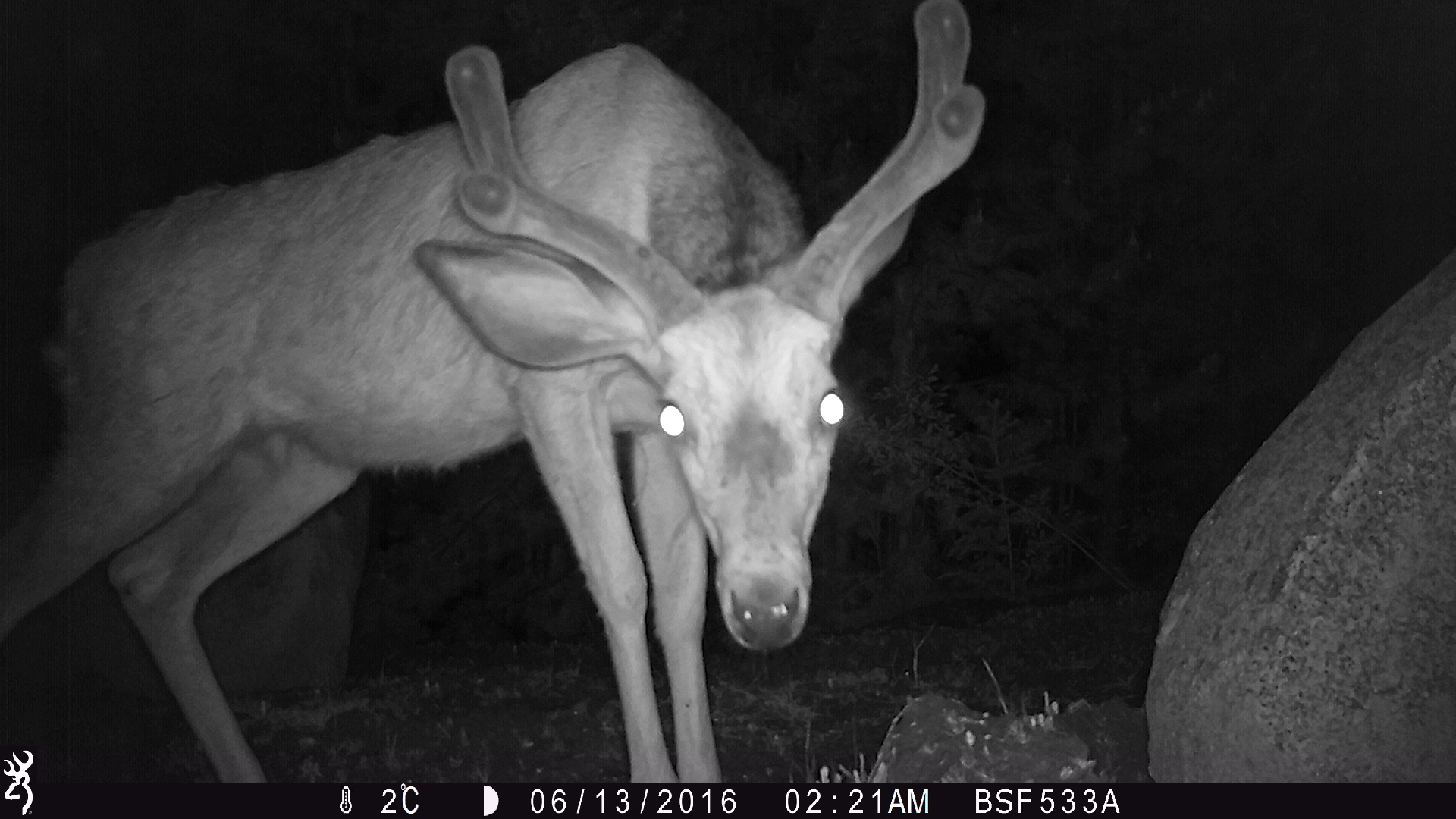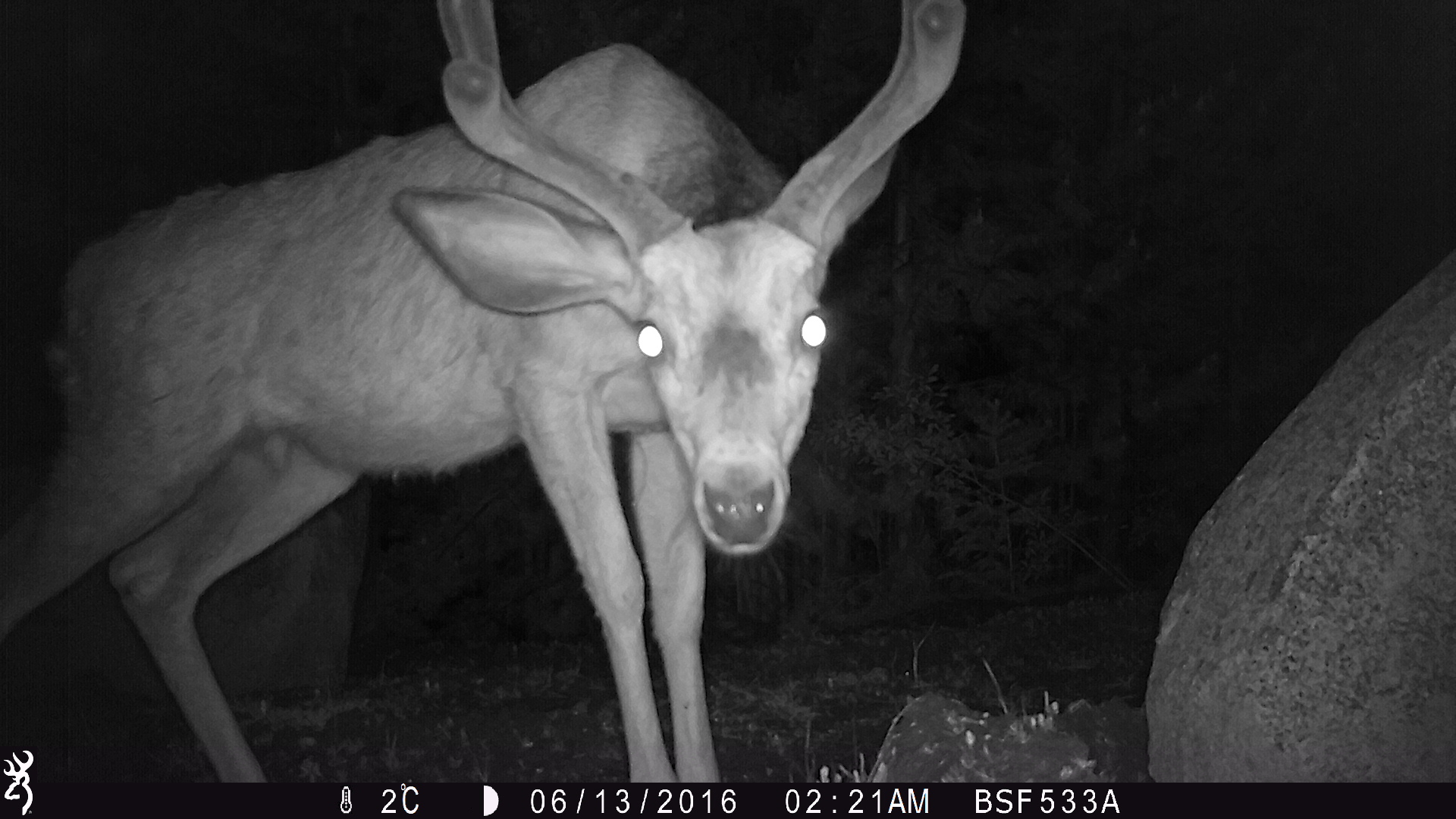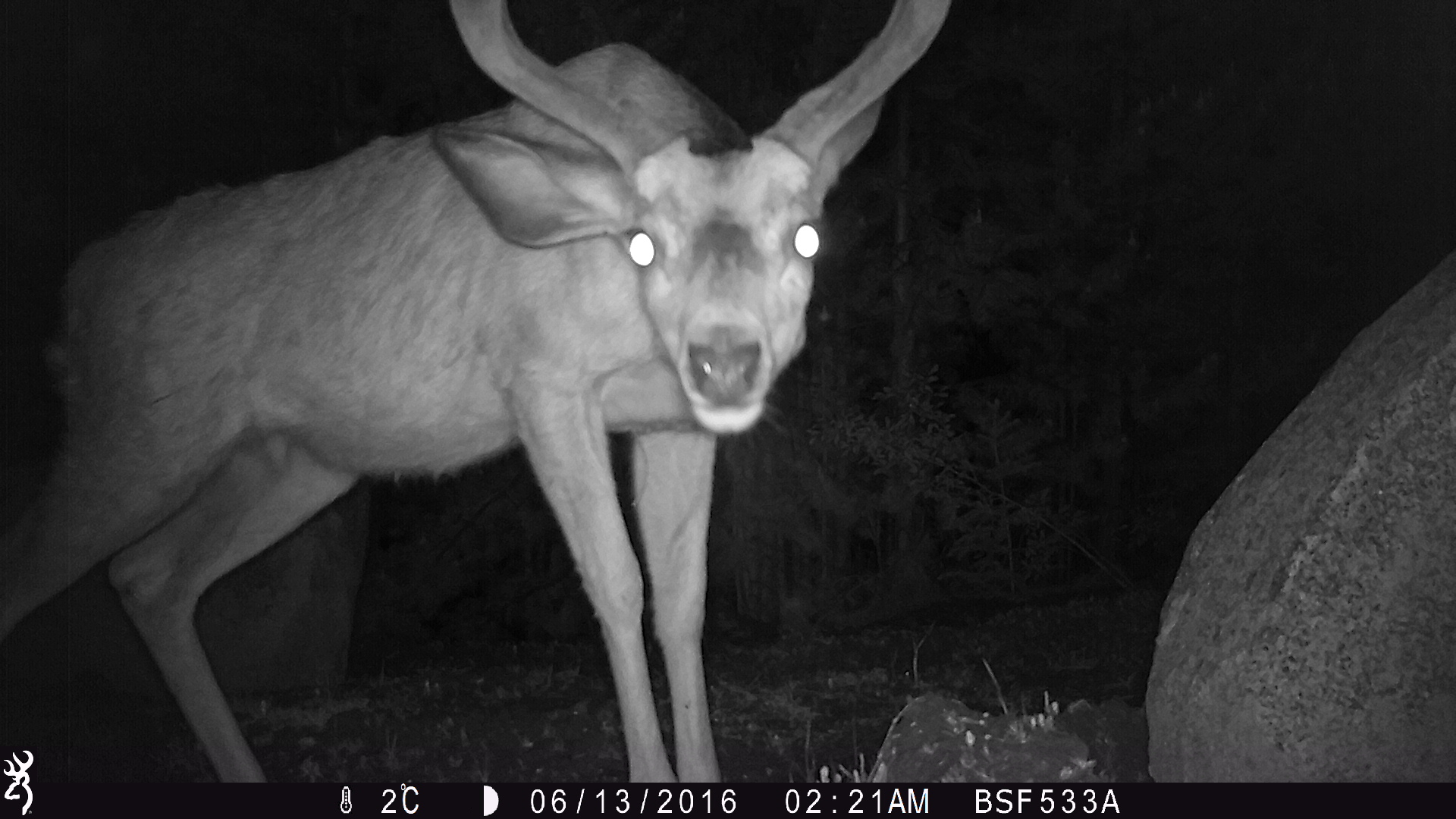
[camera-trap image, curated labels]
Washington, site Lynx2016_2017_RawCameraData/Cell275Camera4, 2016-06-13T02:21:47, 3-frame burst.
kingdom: Animalia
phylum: Chordata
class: Mammalia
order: Artiodactyla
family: Cervidae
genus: Odocoileus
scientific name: Odocoileus hemionus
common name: mule deer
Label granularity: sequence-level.